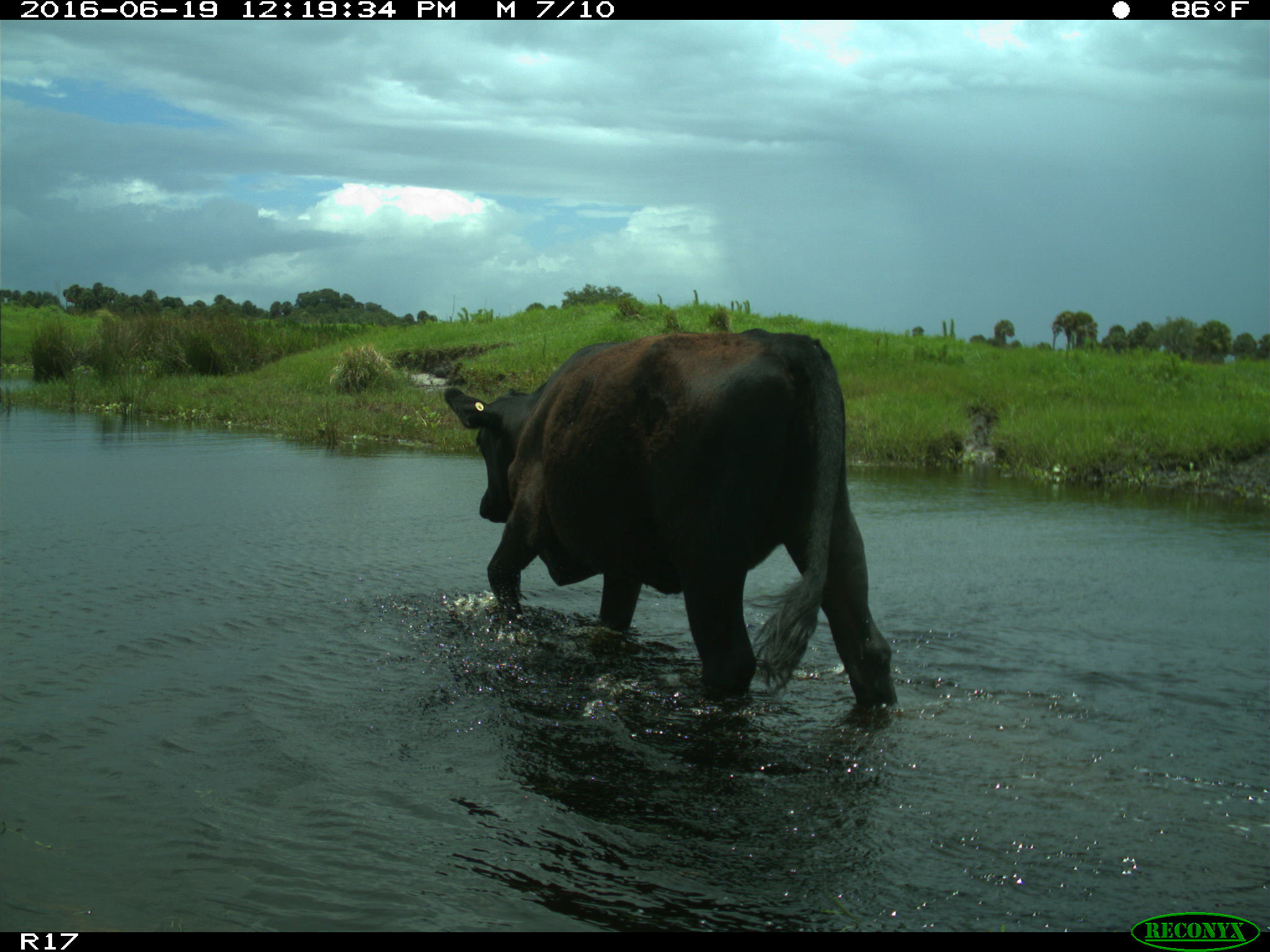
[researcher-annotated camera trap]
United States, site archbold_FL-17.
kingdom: Animalia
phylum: Chordata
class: Mammalia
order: Artiodactyla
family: Bovidae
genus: Bos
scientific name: Bos taurus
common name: domestic cow